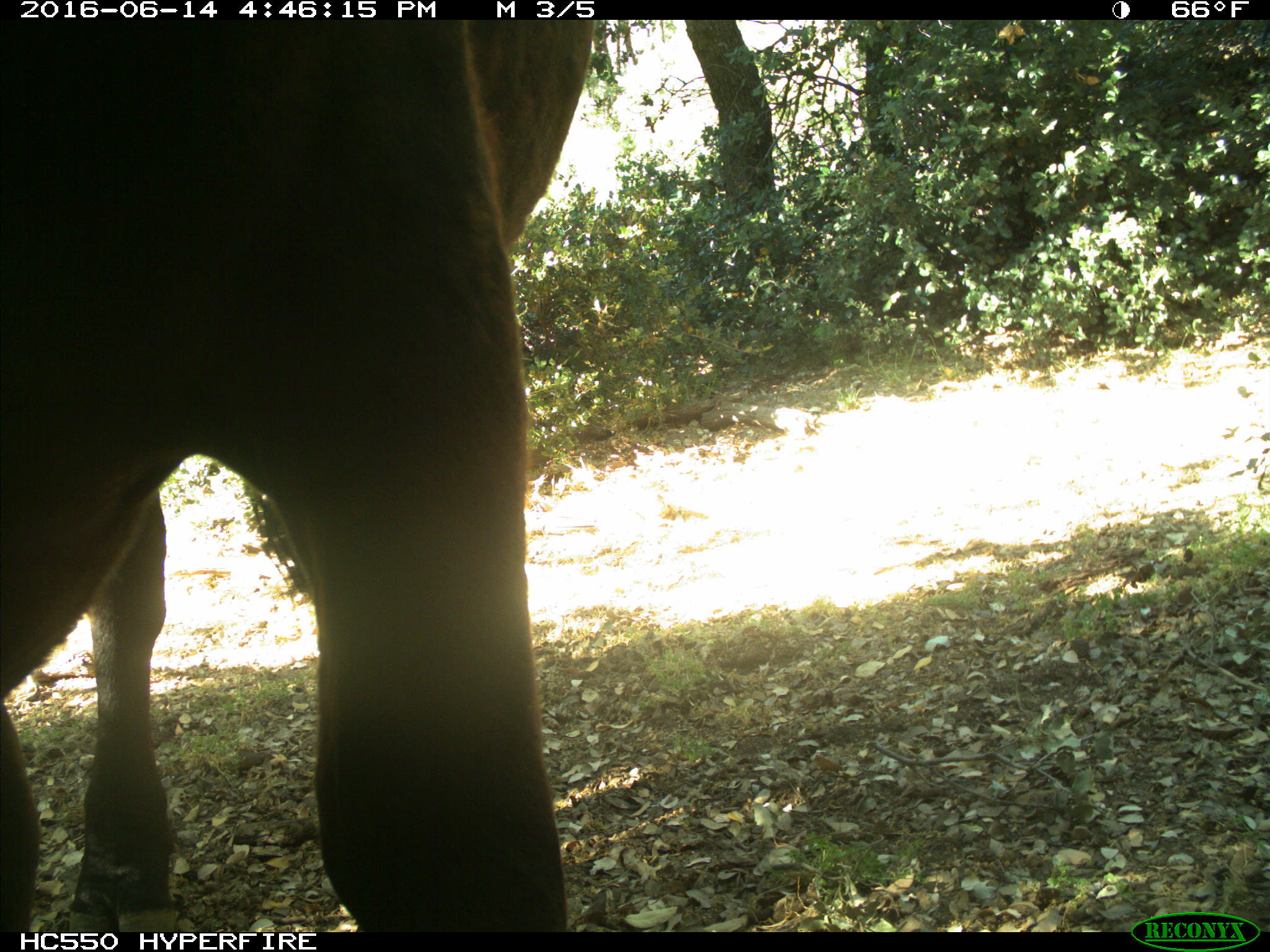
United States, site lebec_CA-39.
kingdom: Animalia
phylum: Chordata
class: Mammalia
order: Artiodactyla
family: Bovidae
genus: Bos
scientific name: Bos taurus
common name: domestic cow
Bos taurus (domestic cow).